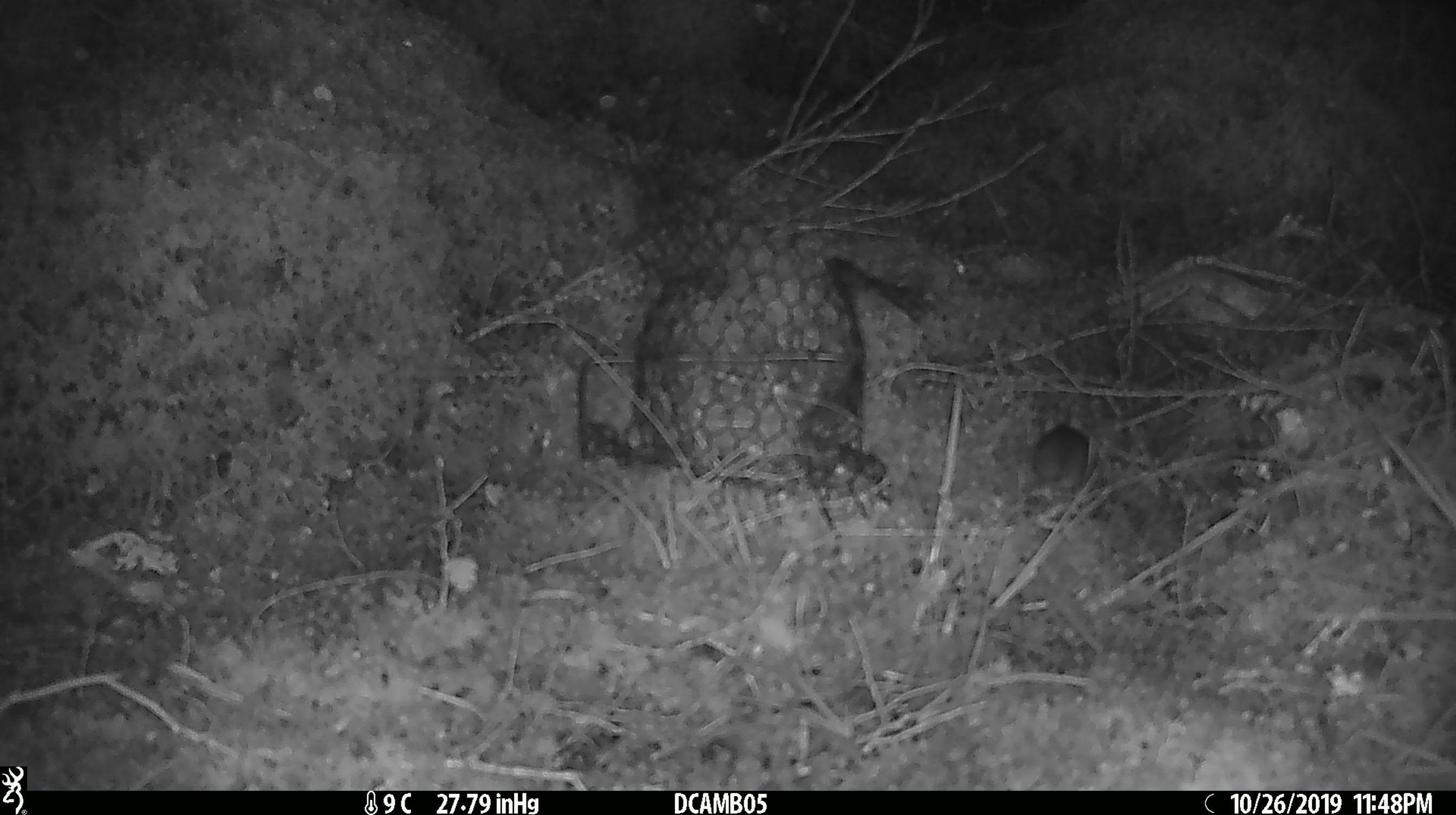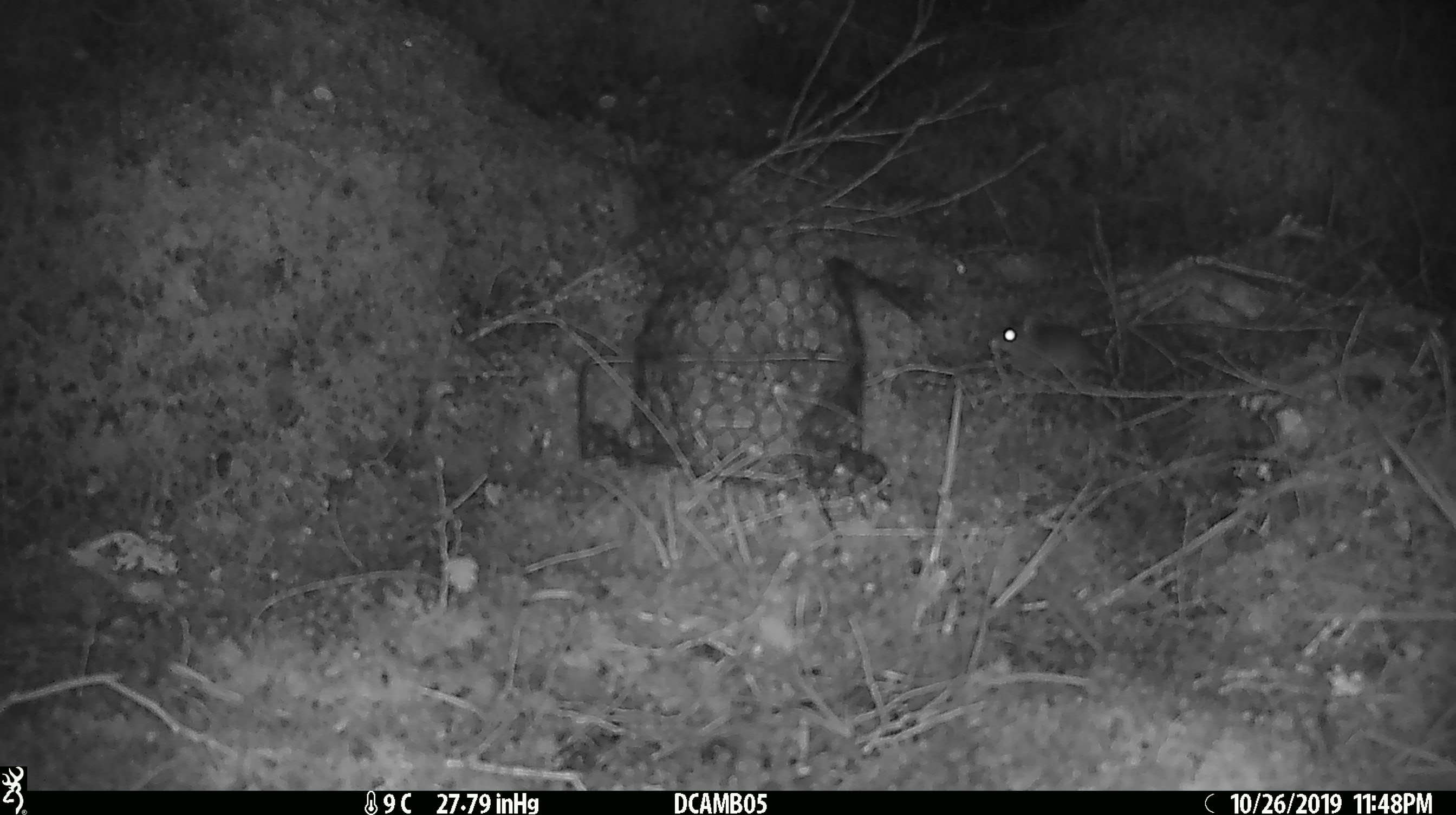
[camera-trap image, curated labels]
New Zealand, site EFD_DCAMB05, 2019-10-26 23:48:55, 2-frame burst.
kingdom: Animalia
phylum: Chordata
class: Mammalia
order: Rodentia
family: Muridae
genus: Mus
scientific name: Mus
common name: mouse